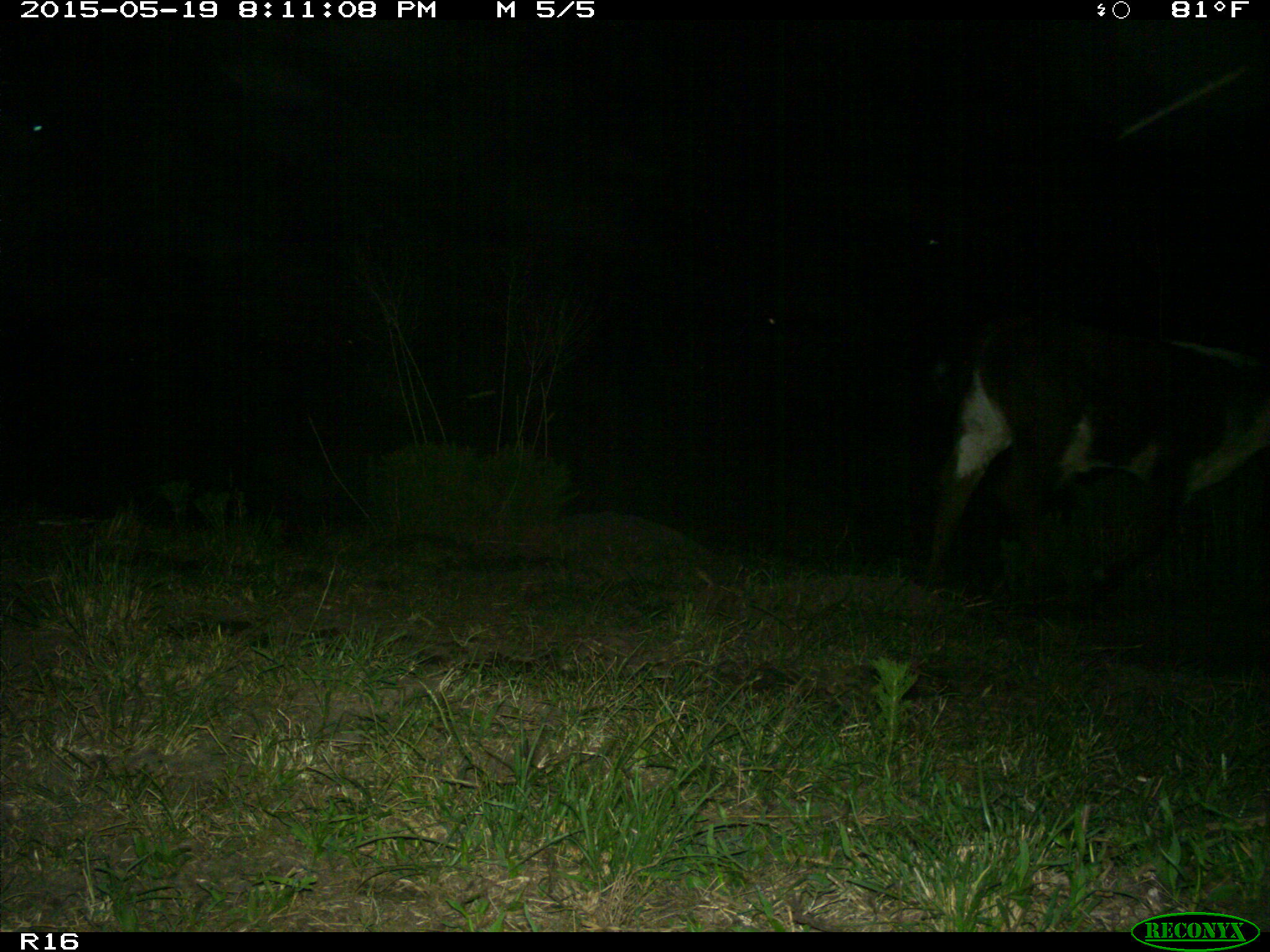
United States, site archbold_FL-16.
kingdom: Animalia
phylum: Chordata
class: Mammalia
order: Artiodactyla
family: Bovidae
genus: Bos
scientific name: Bos taurus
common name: domestic cow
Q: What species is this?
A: Bos taurus (domestic cow).